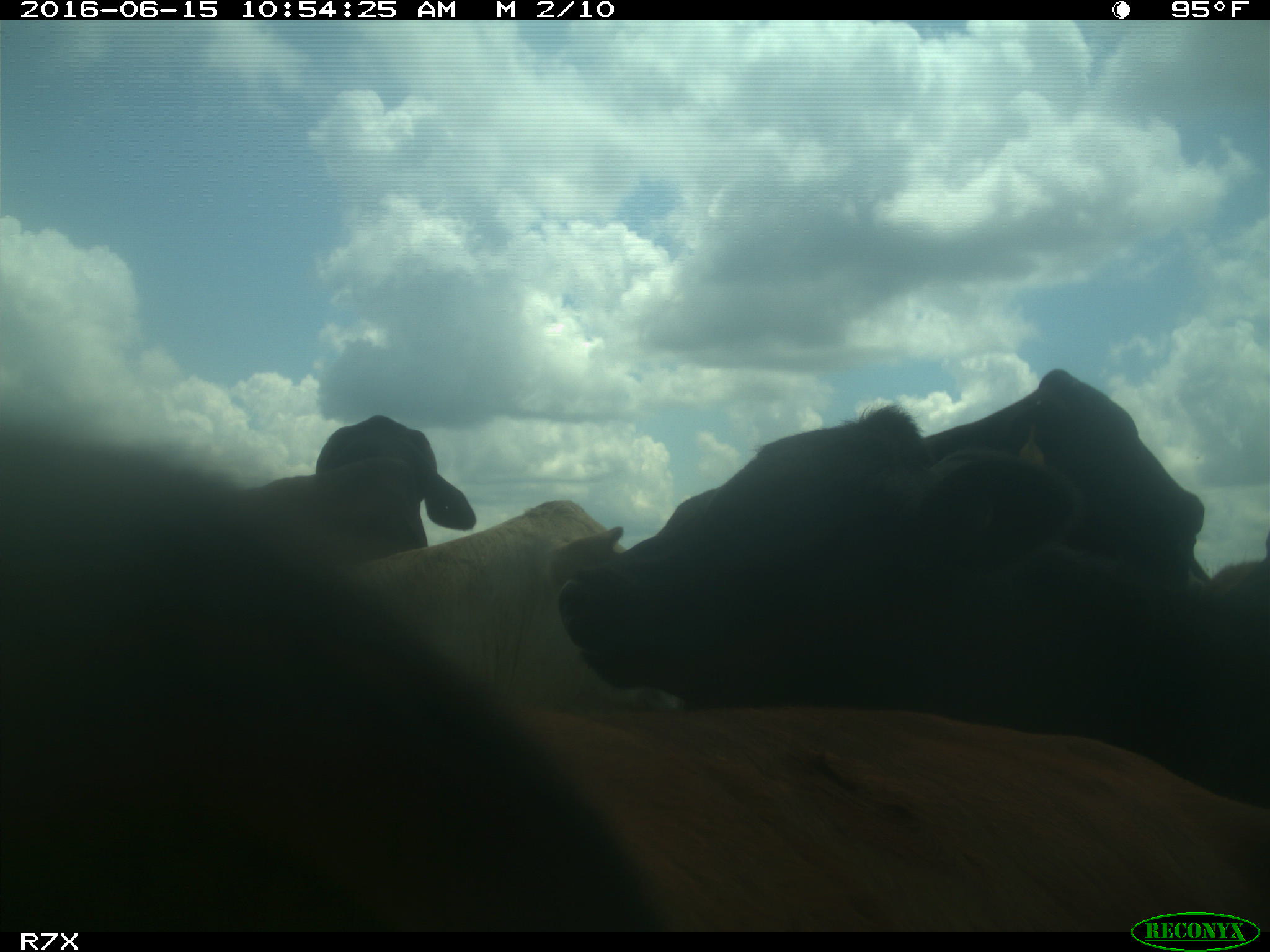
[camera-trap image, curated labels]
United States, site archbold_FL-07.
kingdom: Animalia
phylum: Chordata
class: Mammalia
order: Artiodactyla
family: Bovidae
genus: Bos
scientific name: Bos taurus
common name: domestic cow